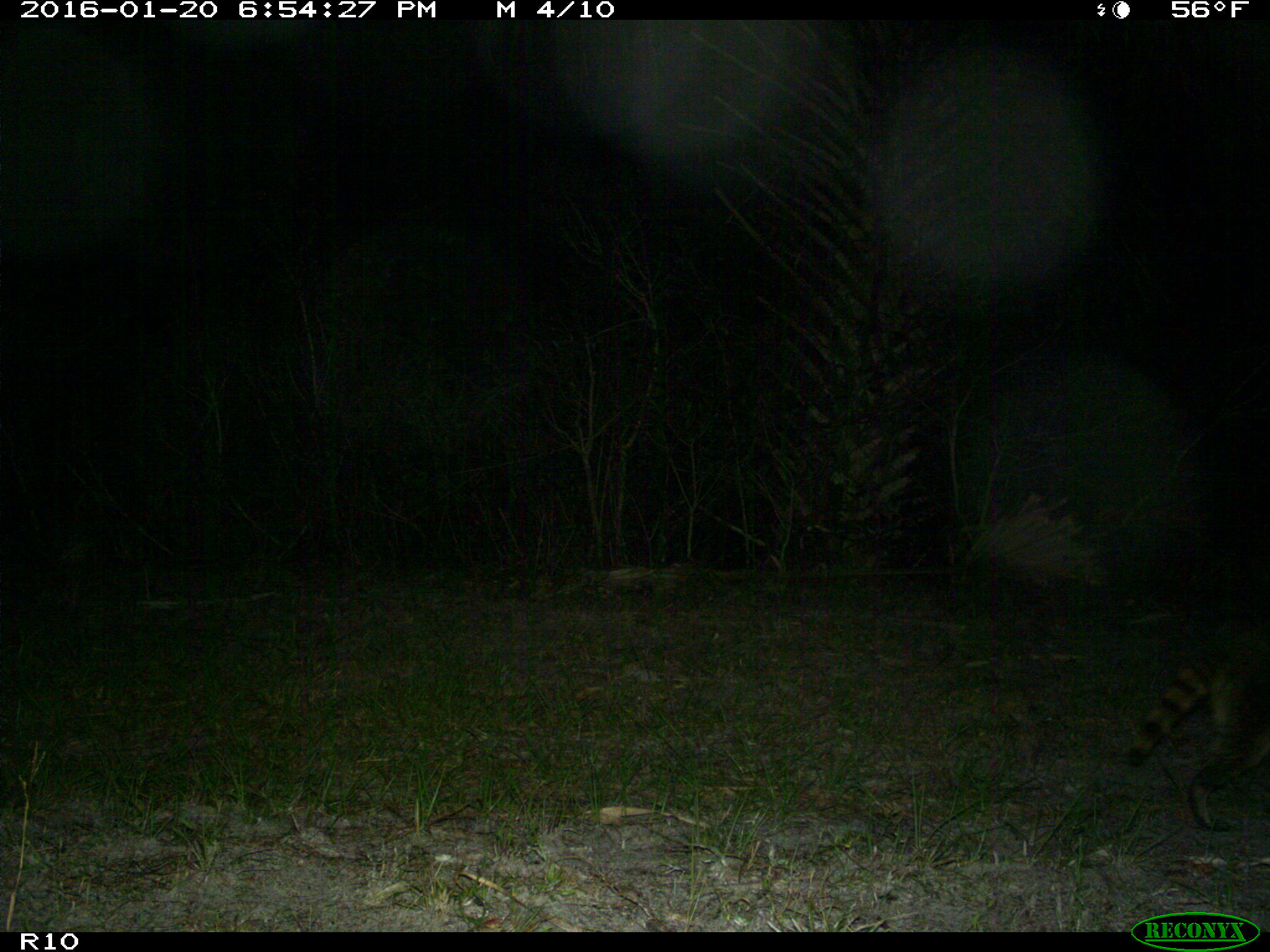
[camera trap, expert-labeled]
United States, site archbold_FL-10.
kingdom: Animalia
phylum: Chordata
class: Mammalia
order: Carnivora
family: Procyonidae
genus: Procyon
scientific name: Procyon lotor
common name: common raccoon